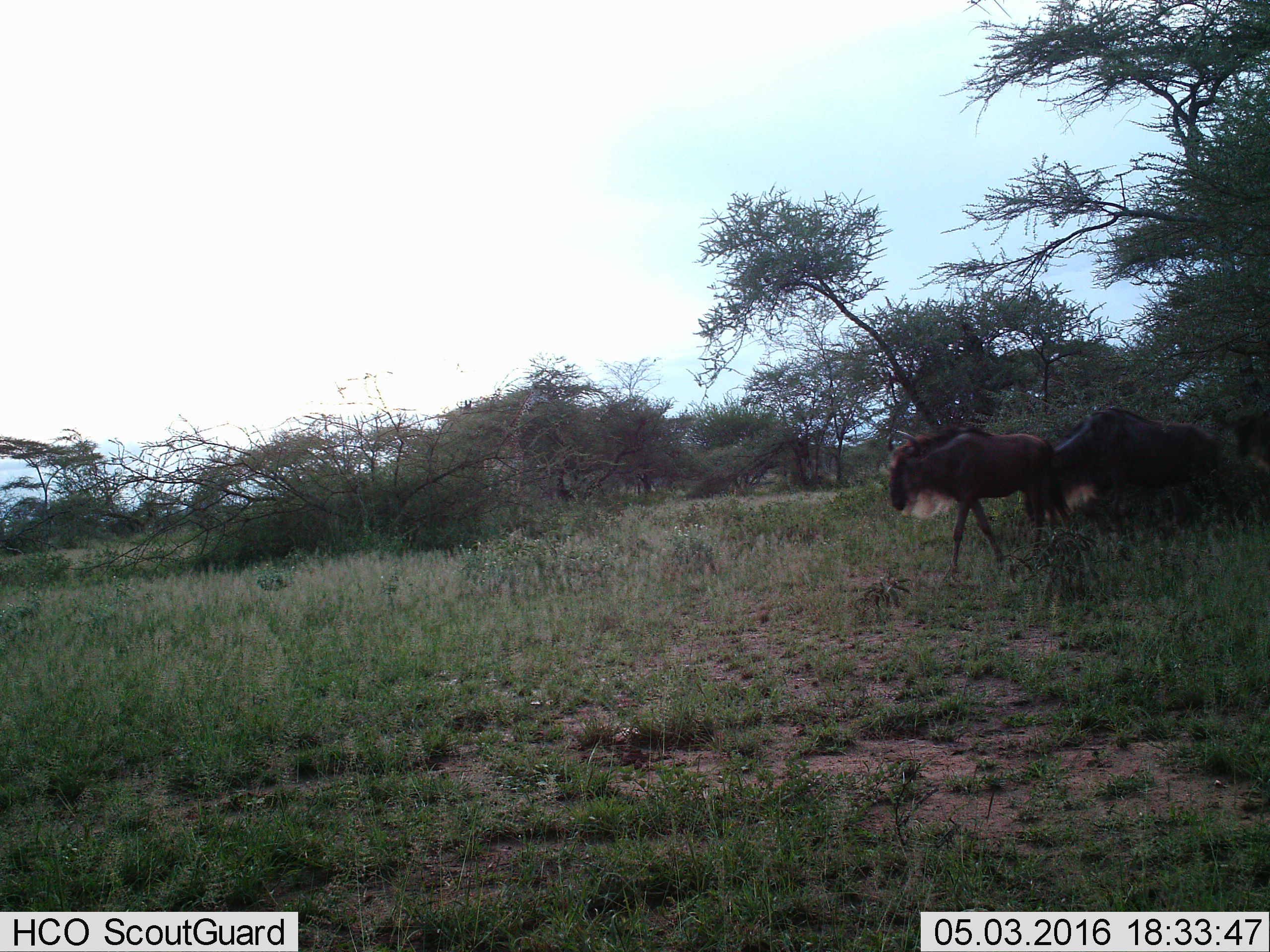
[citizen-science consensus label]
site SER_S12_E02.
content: unidentified animal